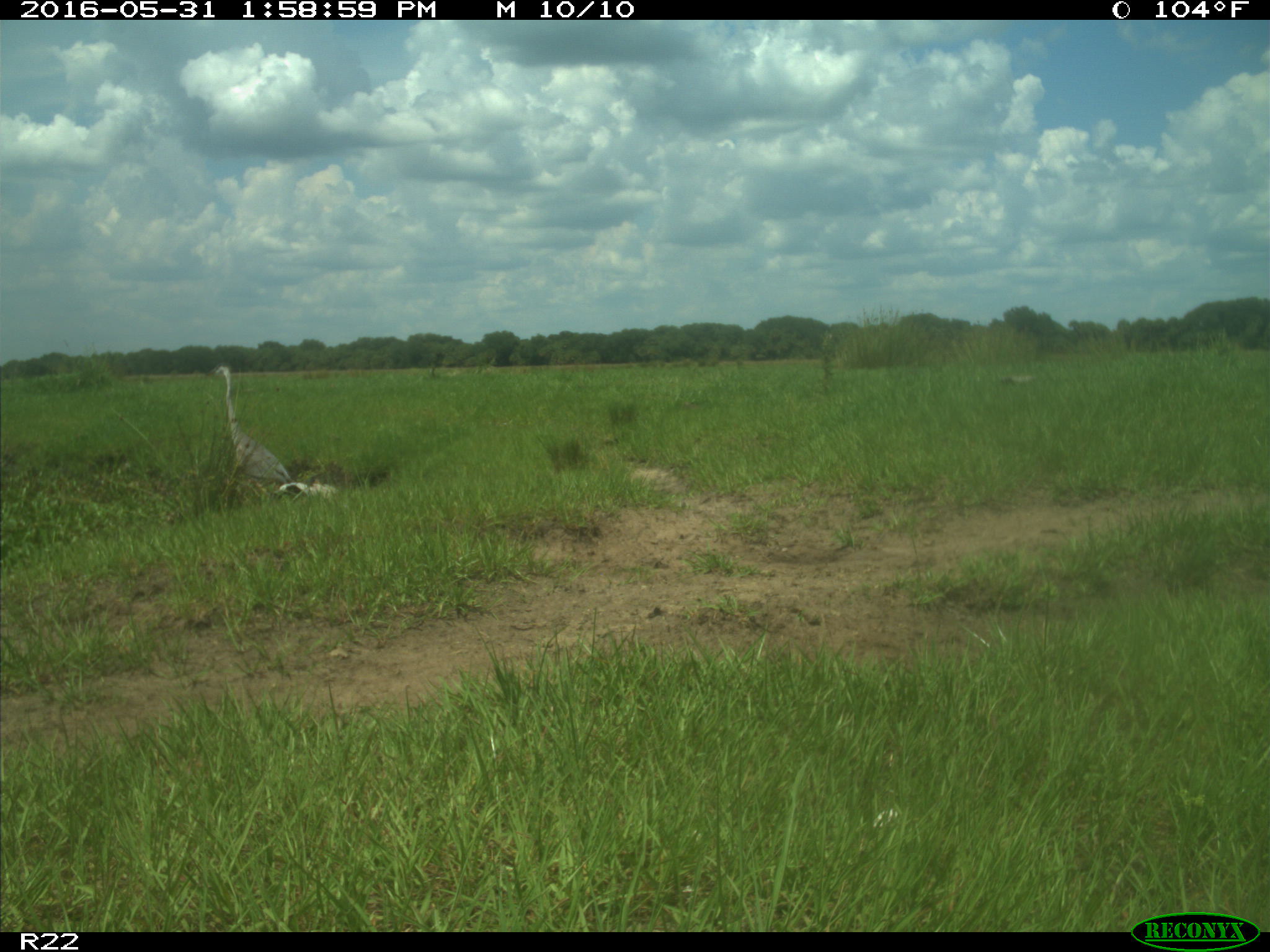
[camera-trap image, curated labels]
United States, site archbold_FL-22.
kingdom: Animalia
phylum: Chordata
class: Aves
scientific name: Aves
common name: birds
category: unidentified bird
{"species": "unidentified bird (birds) (Aves)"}